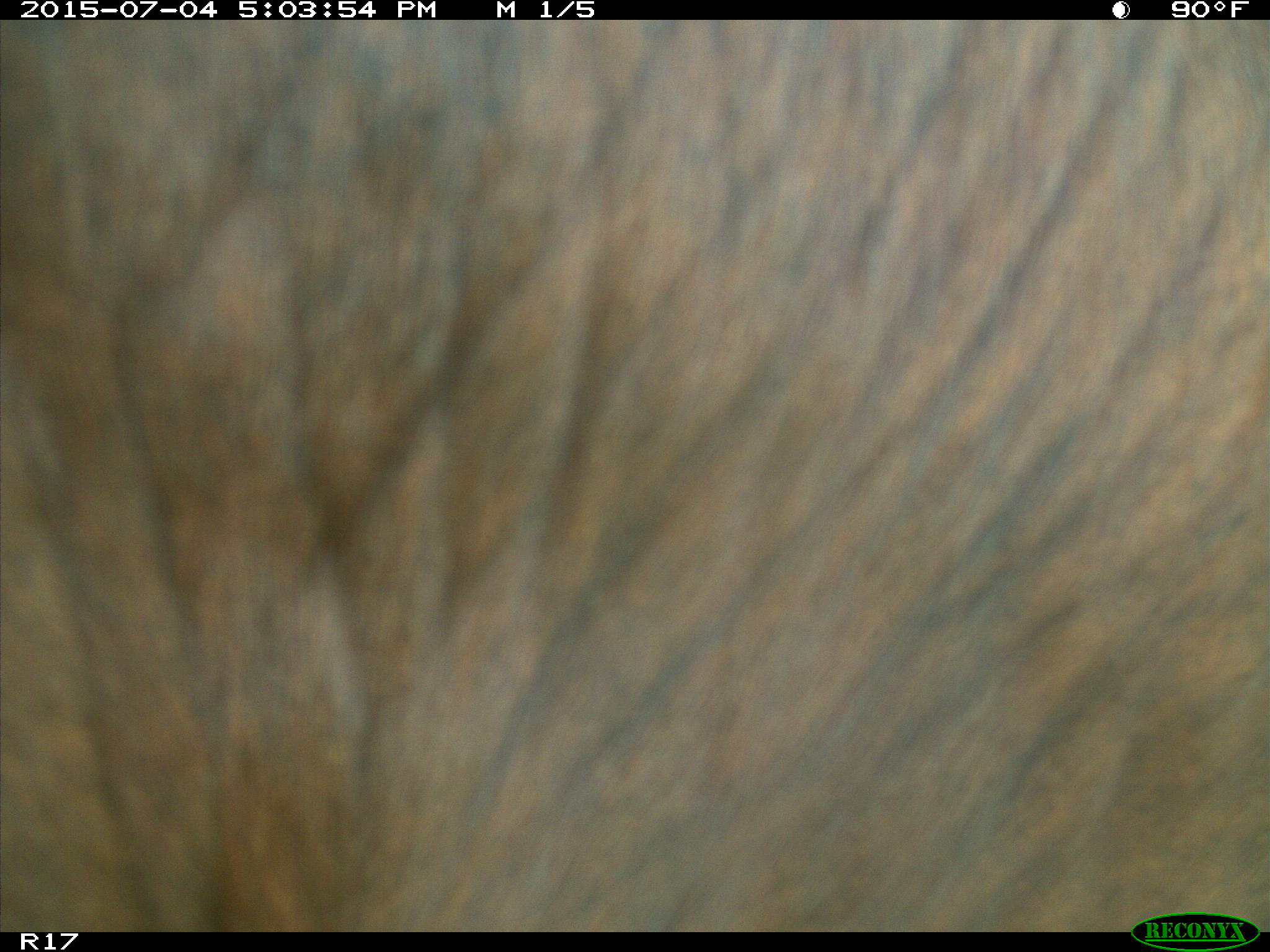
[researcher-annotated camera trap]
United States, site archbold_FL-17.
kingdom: Animalia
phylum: Chordata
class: Mammalia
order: Artiodactyla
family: Bovidae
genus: Bos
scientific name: Bos taurus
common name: domestic cow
Bos taurus (domestic cow).